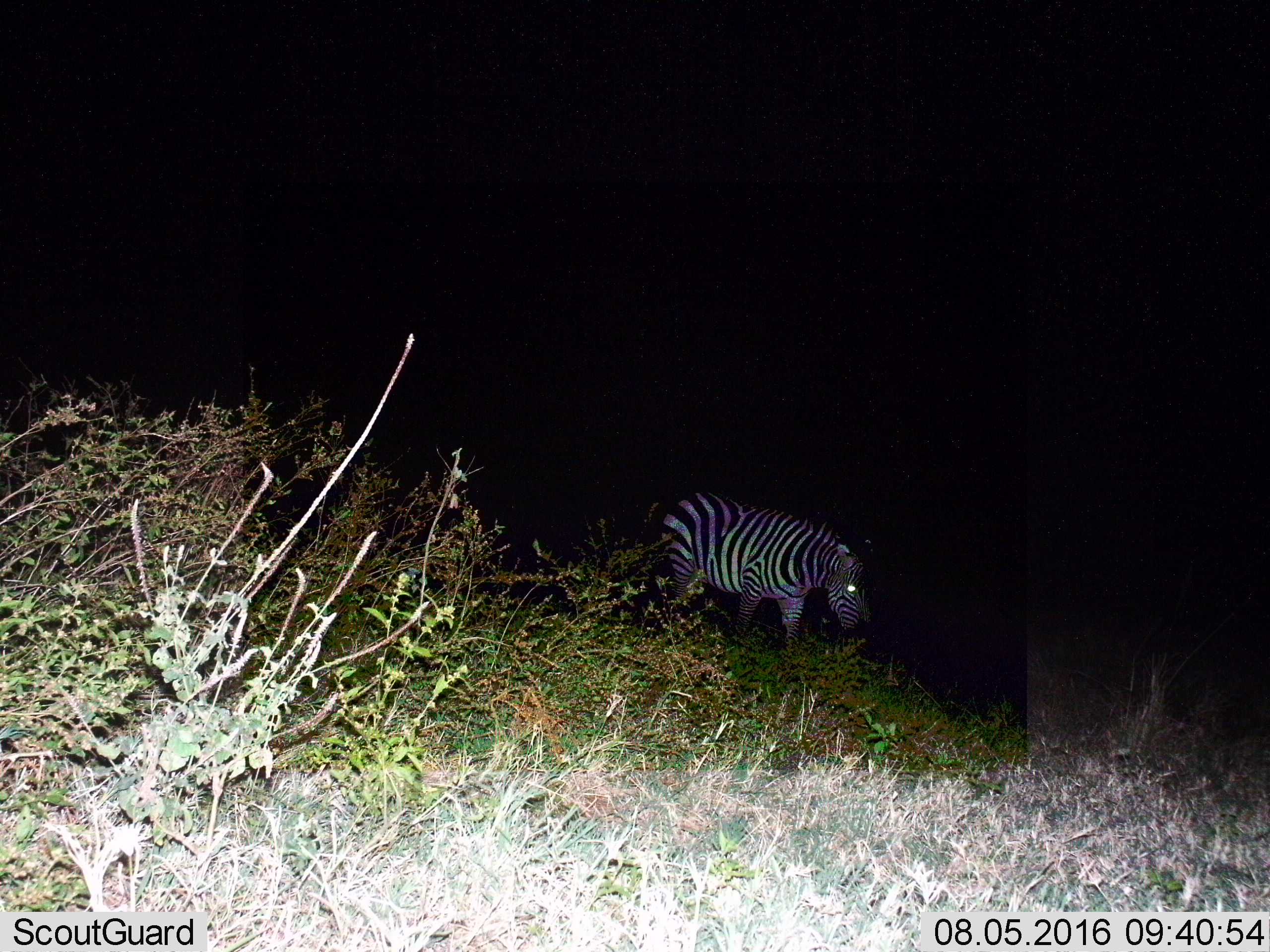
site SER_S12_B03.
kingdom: Animalia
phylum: Chordata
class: Mammalia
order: Perissodactyla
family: Equidae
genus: Equus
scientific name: Equus quagga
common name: plains zebra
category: zebraplains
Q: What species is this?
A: Zebraplains (plains zebra) (Equus quagga).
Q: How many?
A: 1.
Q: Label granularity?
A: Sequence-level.